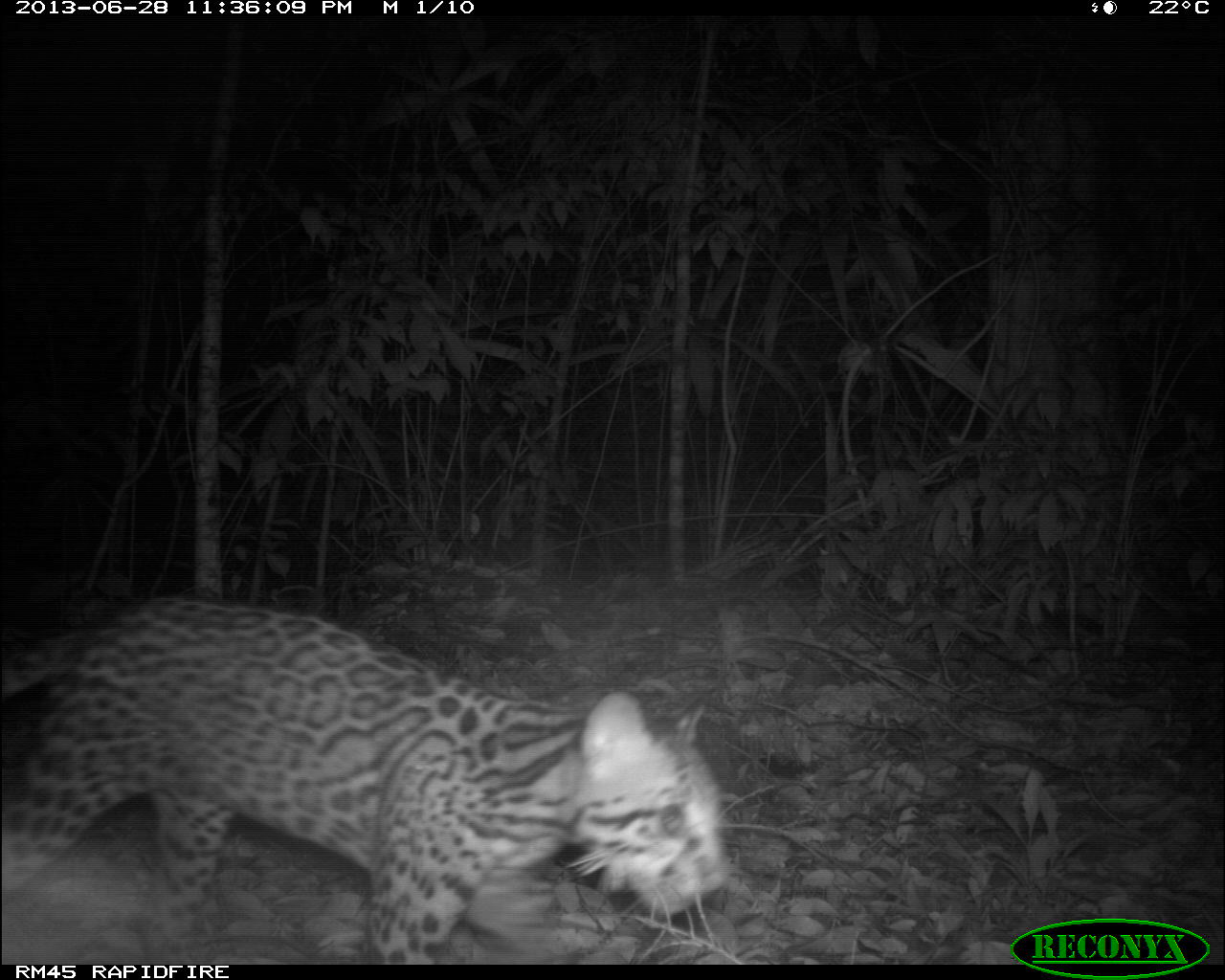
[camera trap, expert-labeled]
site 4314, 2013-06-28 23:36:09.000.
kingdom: Animalia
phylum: Chordata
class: Mammalia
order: Carnivora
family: Felidae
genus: Leopardus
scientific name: Leopardus pardalis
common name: ocelot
Leopardus pardalis (ocelot), count 1, sex female.